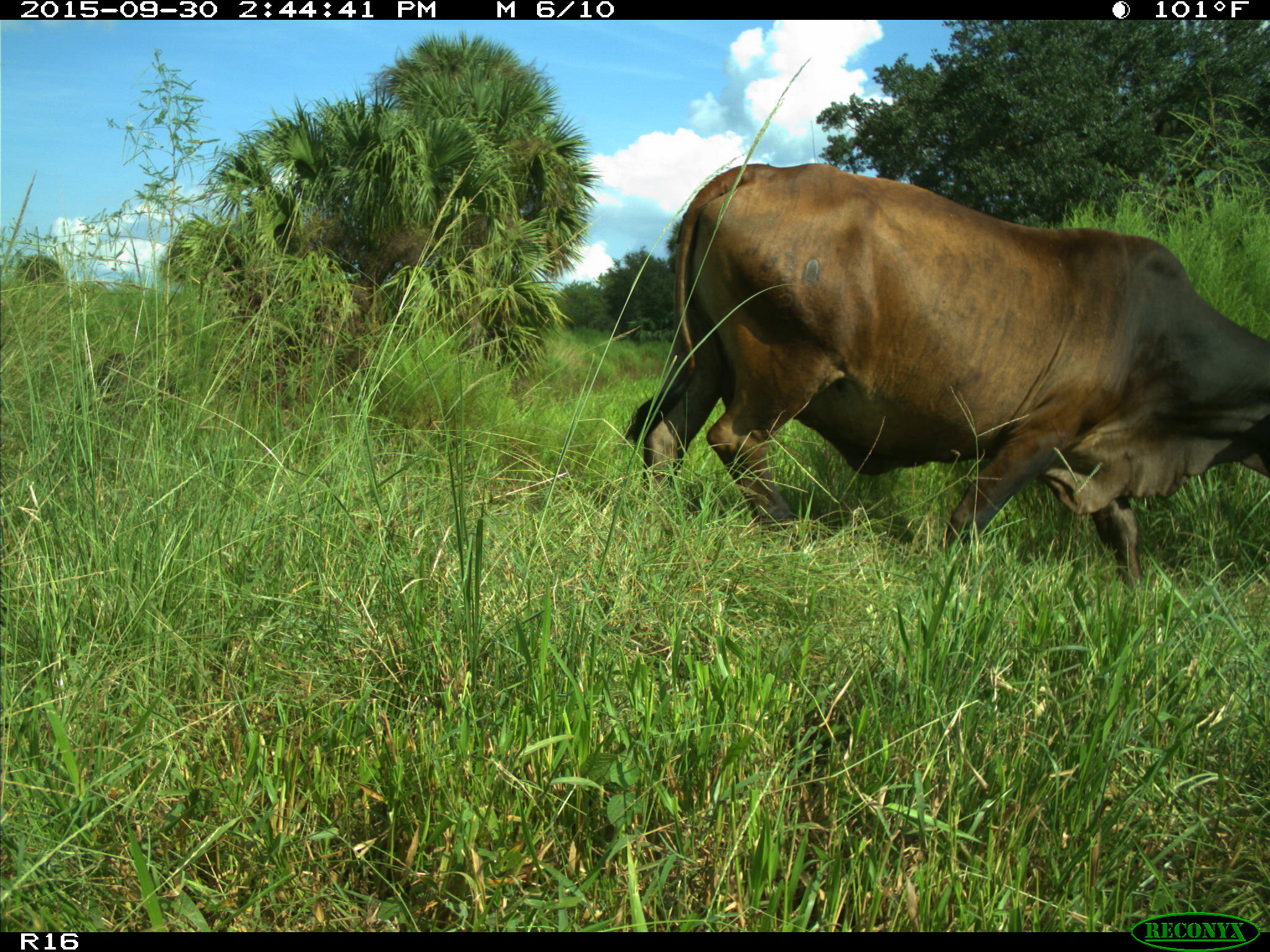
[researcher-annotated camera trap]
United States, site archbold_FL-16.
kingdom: Animalia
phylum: Chordata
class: Mammalia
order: Artiodactyla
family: Bovidae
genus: Bos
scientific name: Bos taurus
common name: domestic cow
Bos taurus (domestic cow).